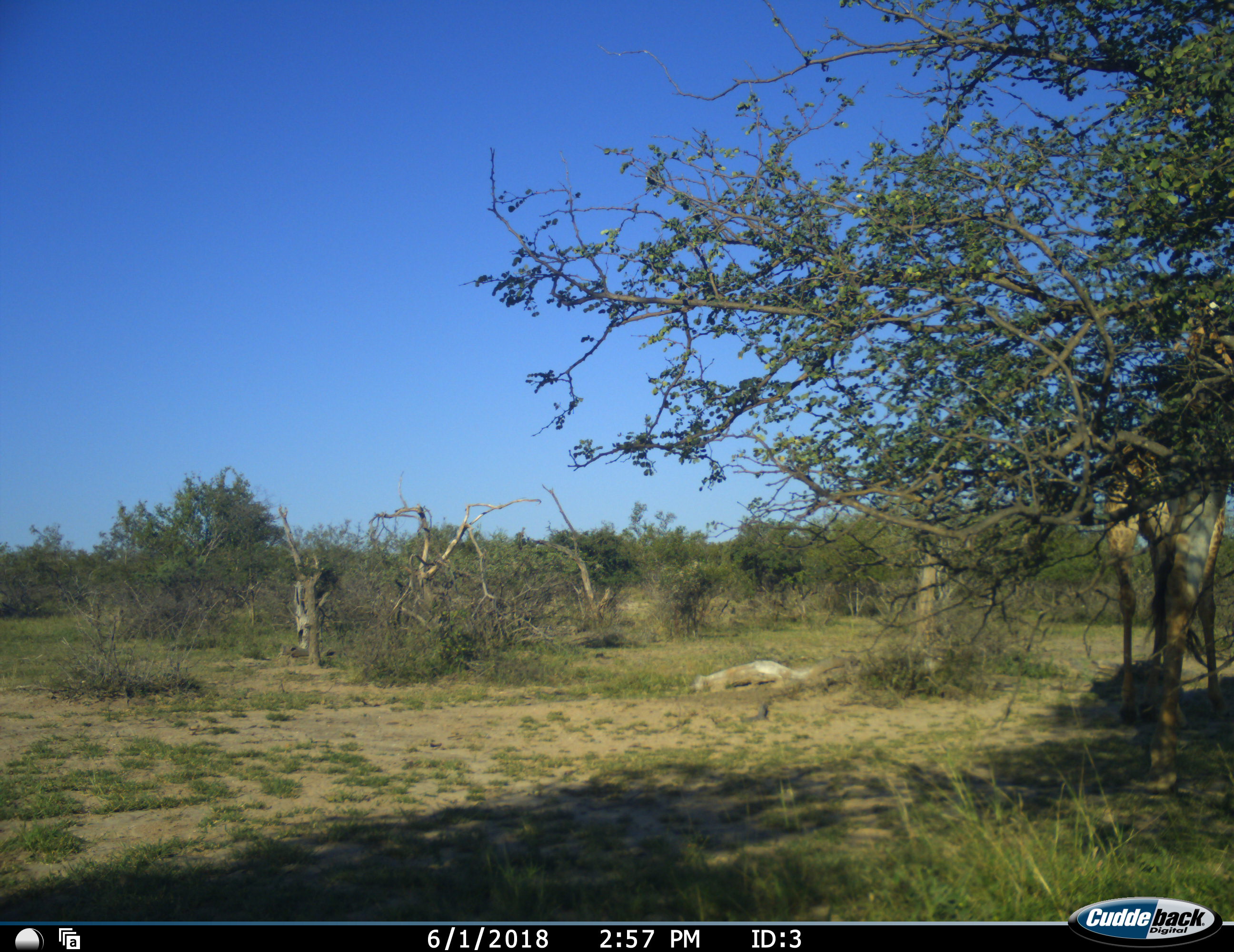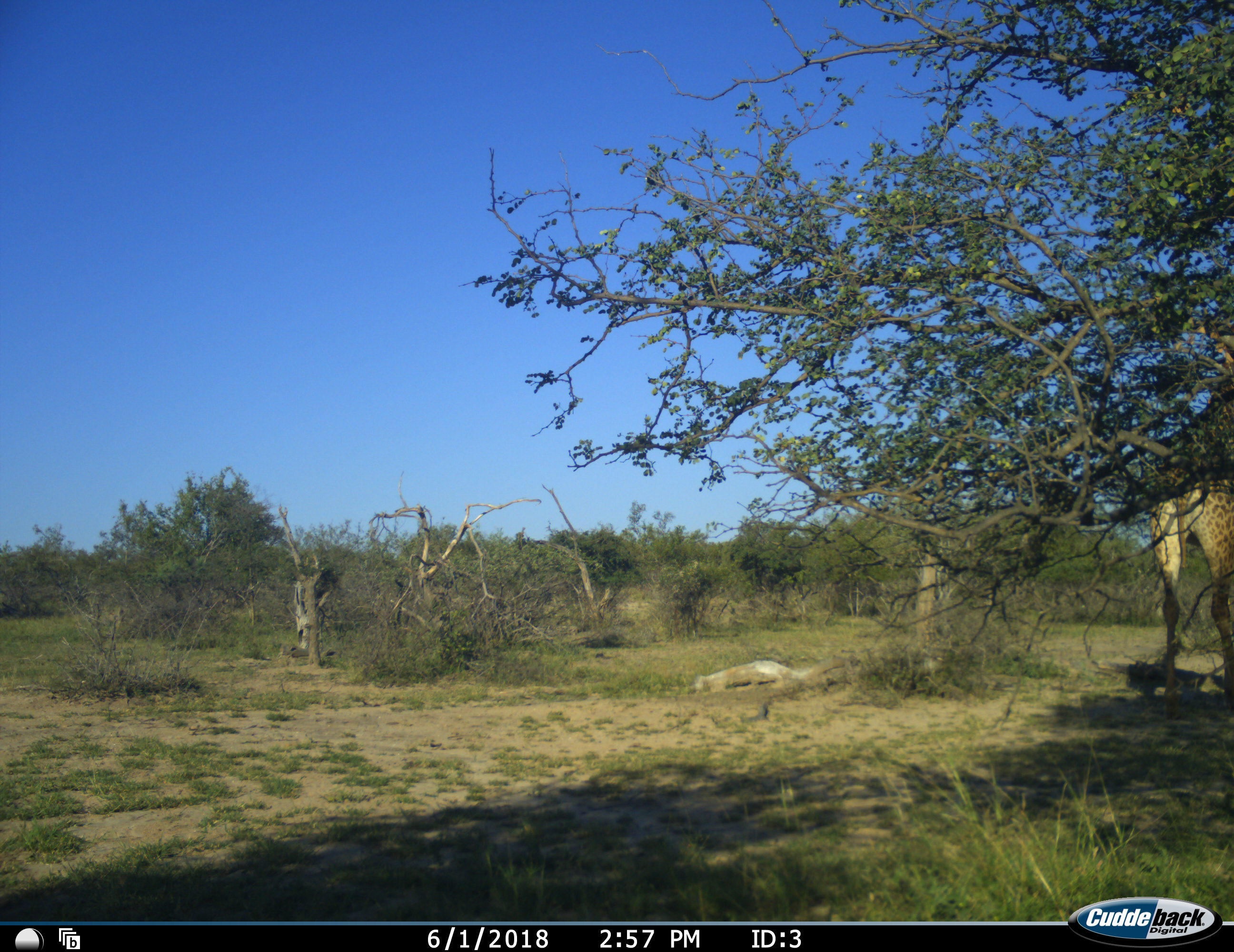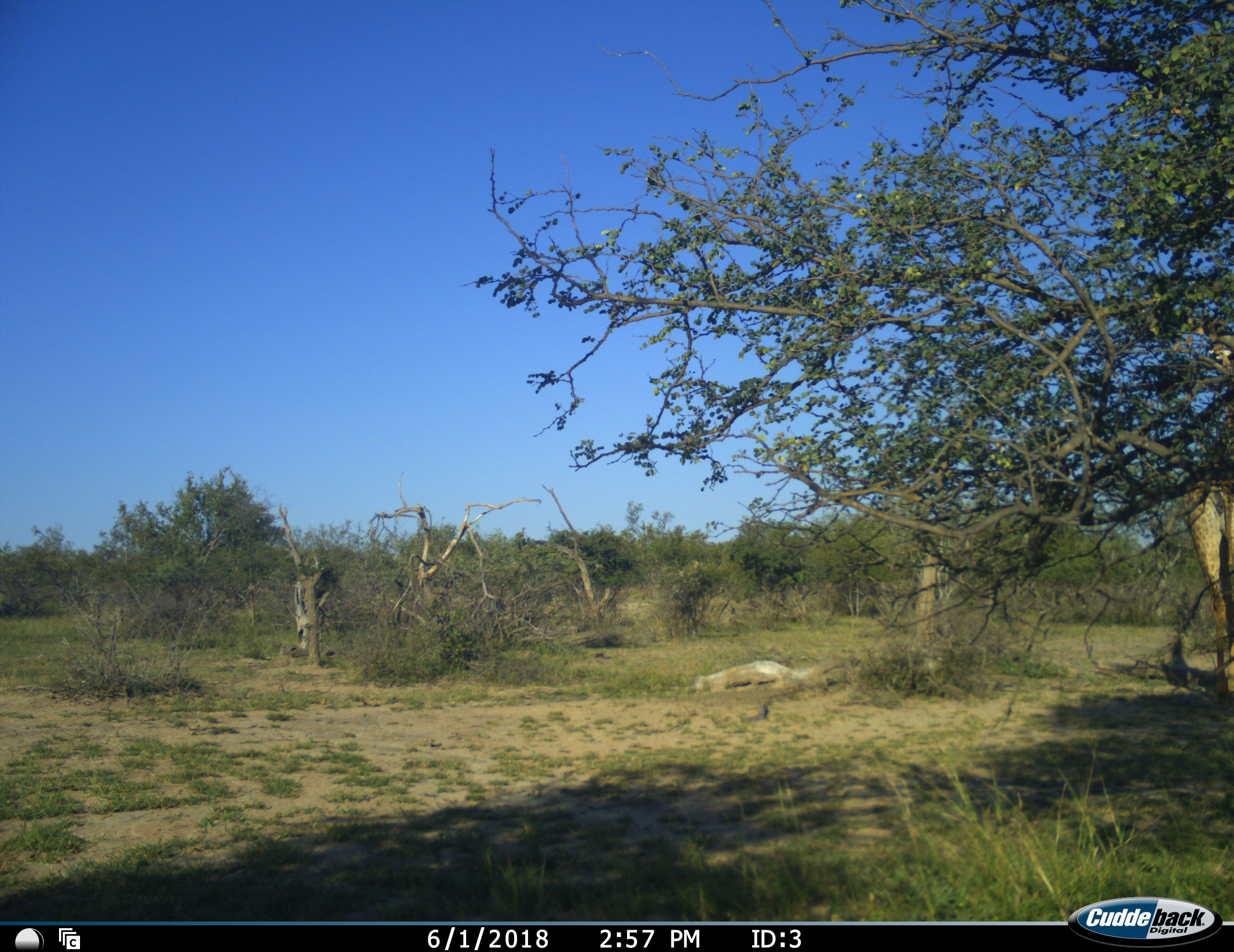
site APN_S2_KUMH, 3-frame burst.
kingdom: Animalia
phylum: Chordata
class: Mammalia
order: Artiodactyla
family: Giraffidae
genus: Giraffa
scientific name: Giraffa camelopardalis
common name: giraffe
Giraffe (Giraffa camelopardalis), count 1. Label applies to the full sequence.